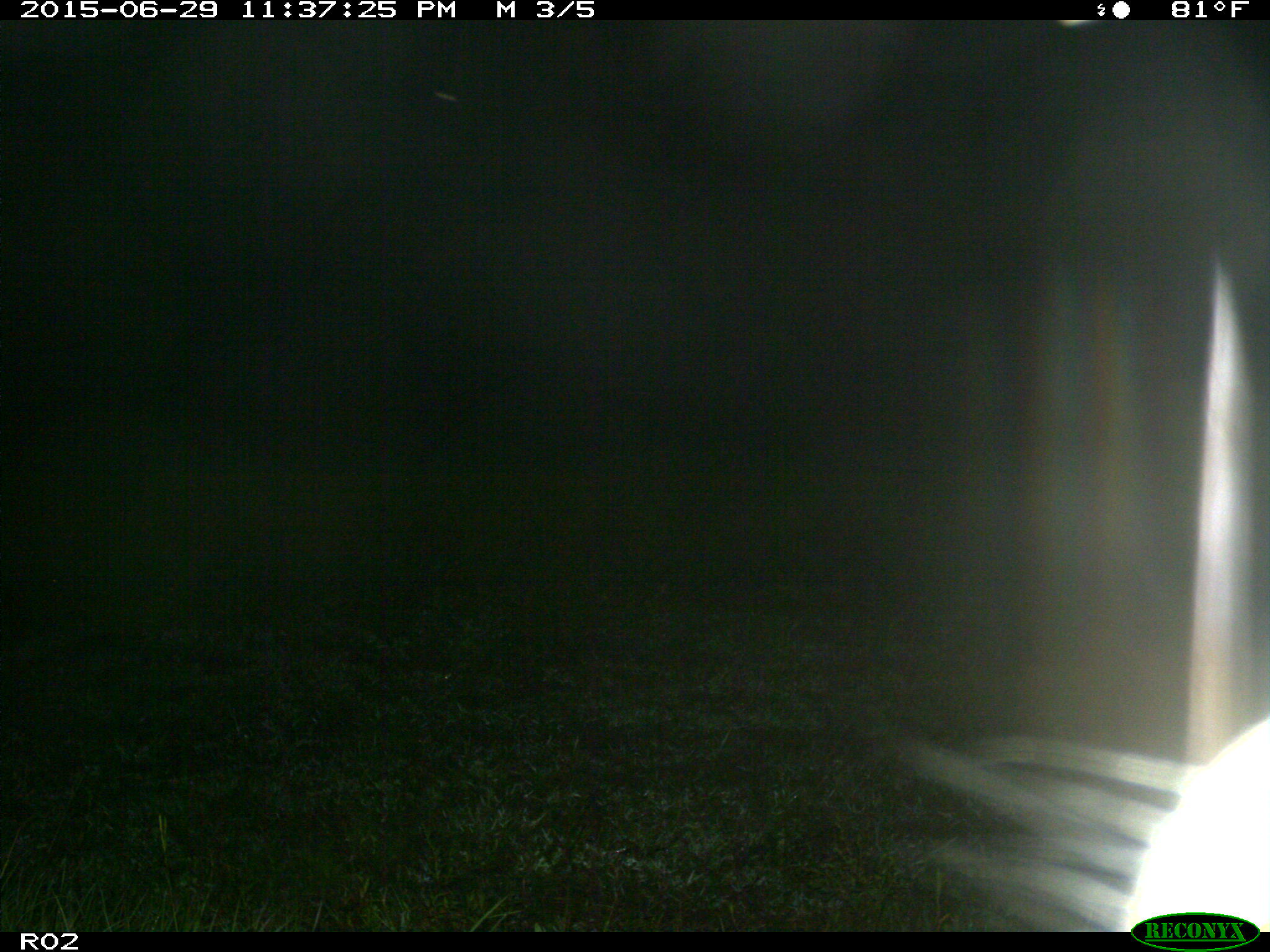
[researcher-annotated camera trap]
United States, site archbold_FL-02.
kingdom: Animalia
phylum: Chordata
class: Mammalia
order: Artiodactyla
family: Bovidae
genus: Bos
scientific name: Bos taurus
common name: domestic cow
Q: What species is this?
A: Bos taurus (domestic cow).